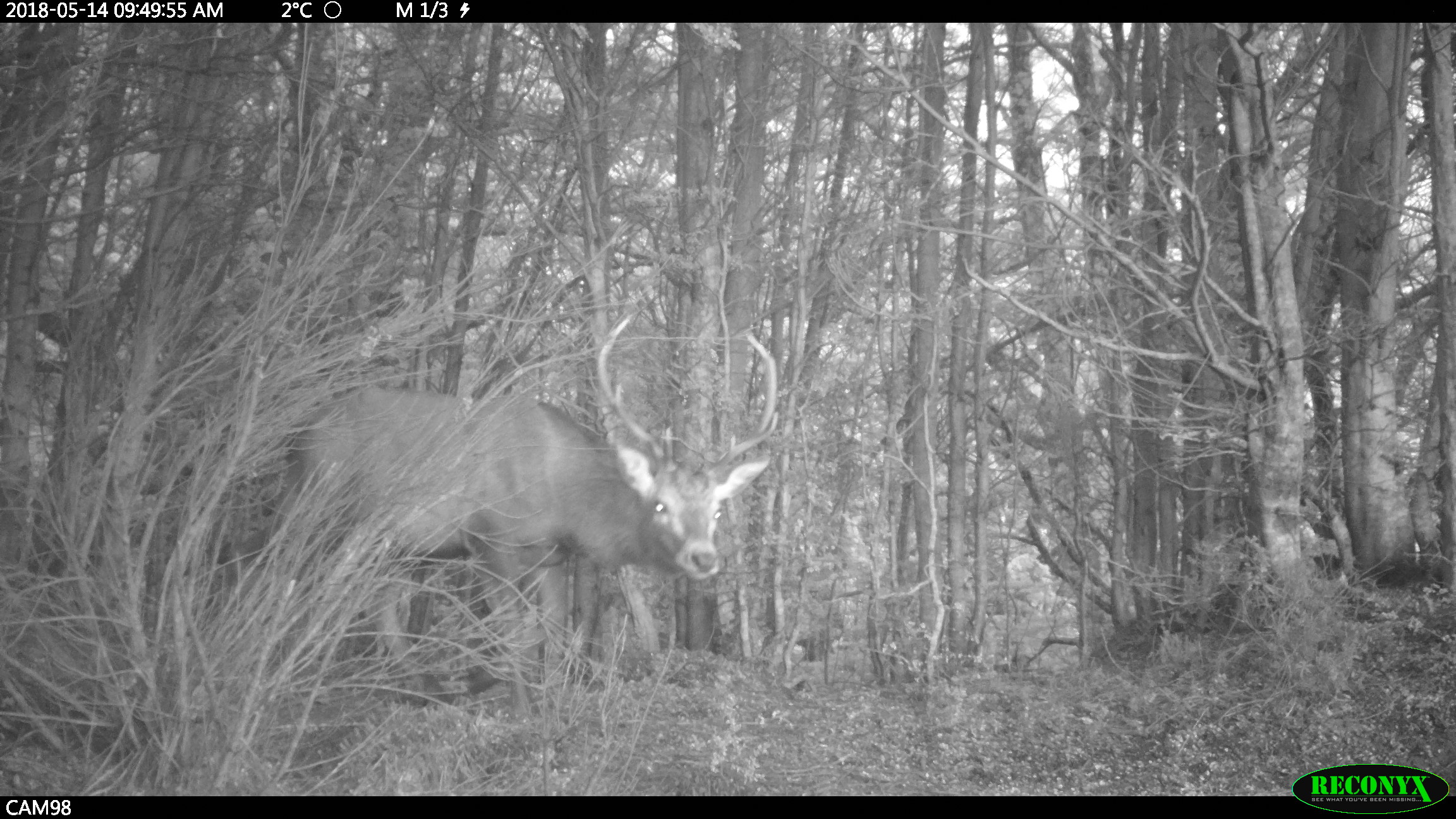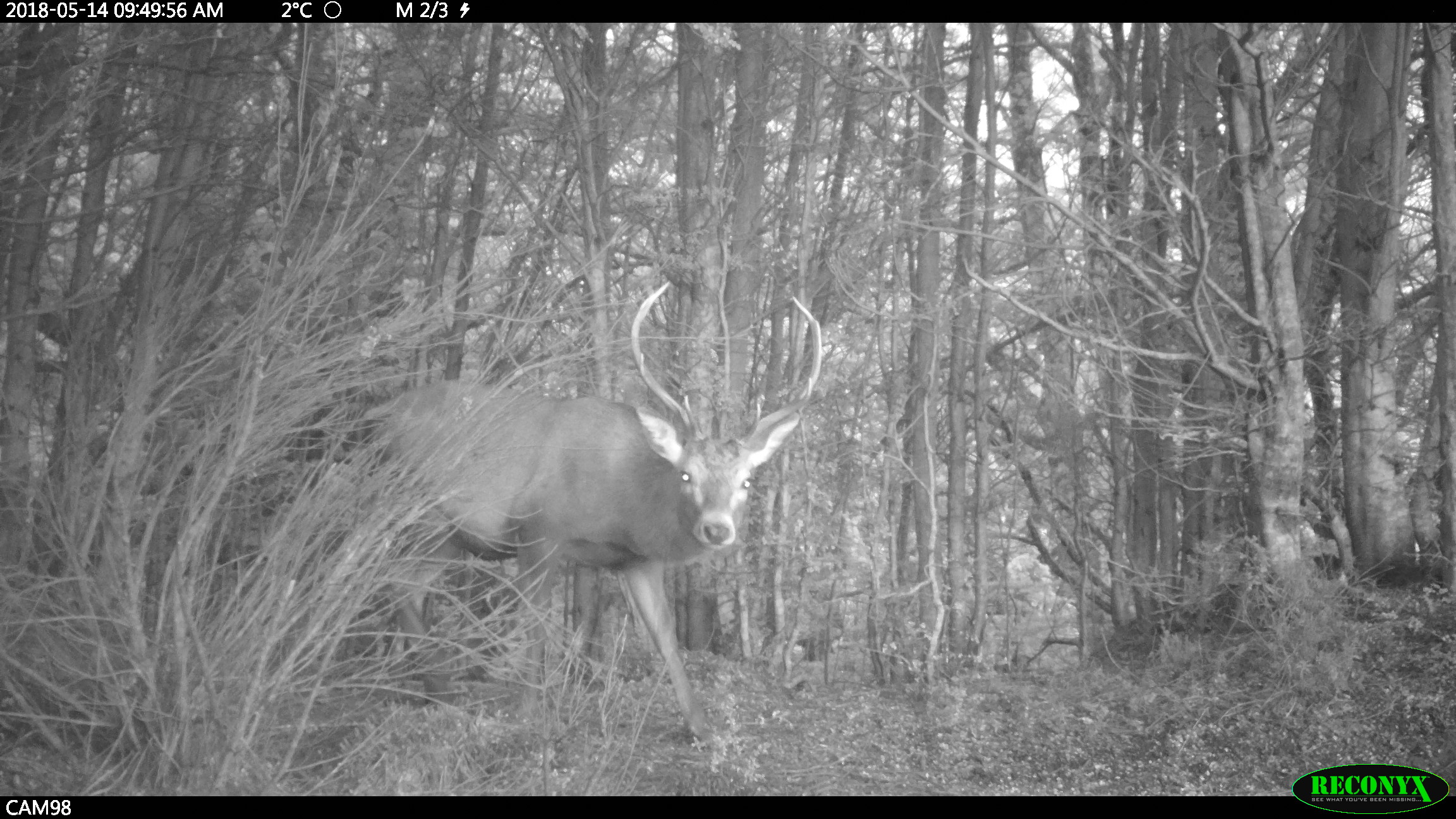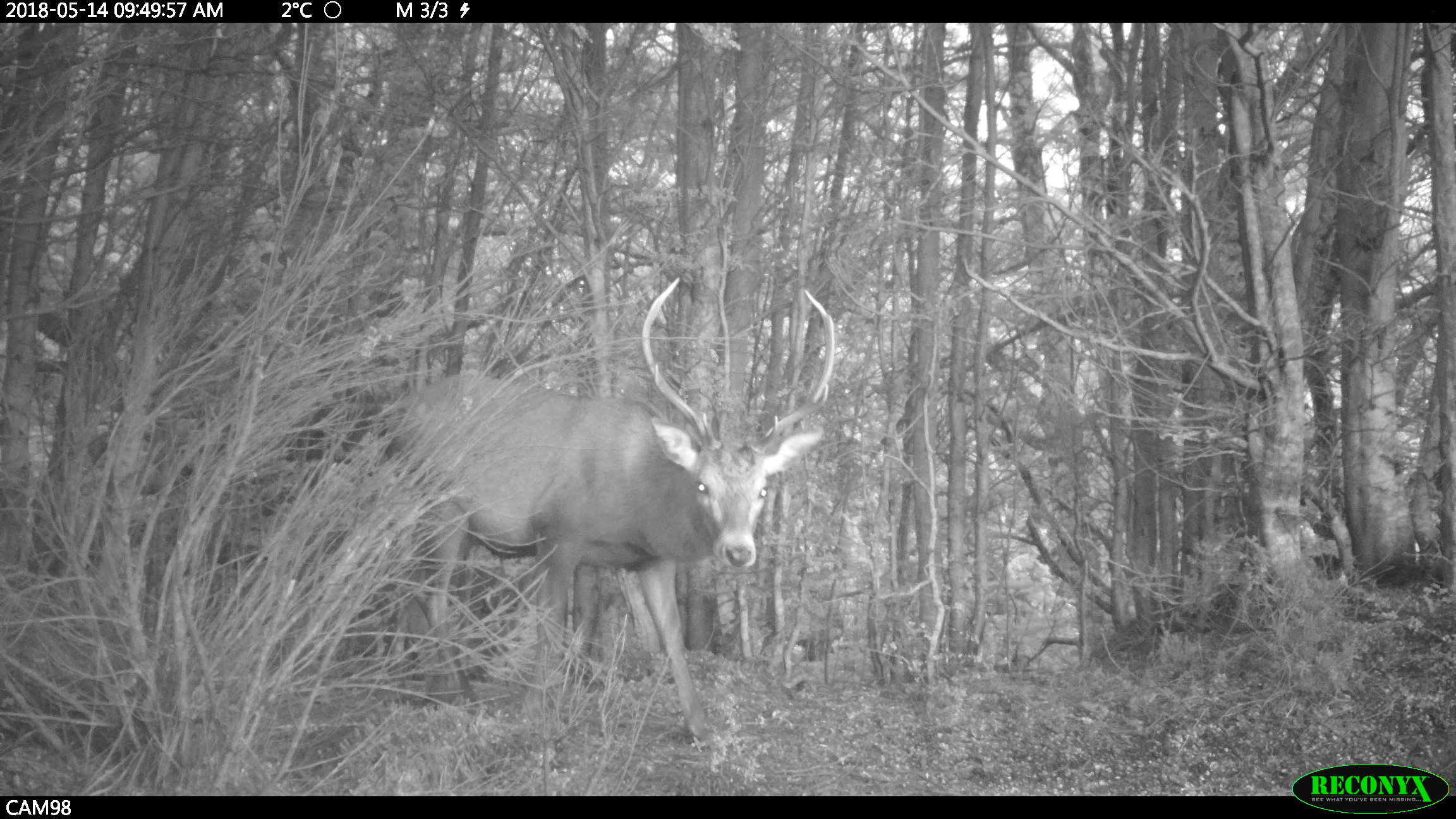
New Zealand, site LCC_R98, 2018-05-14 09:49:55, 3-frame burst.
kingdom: Animalia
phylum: Chordata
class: Mammalia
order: Artiodactyla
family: Cervidae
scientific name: Cervidae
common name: deer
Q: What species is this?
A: Deer (Cervidae).